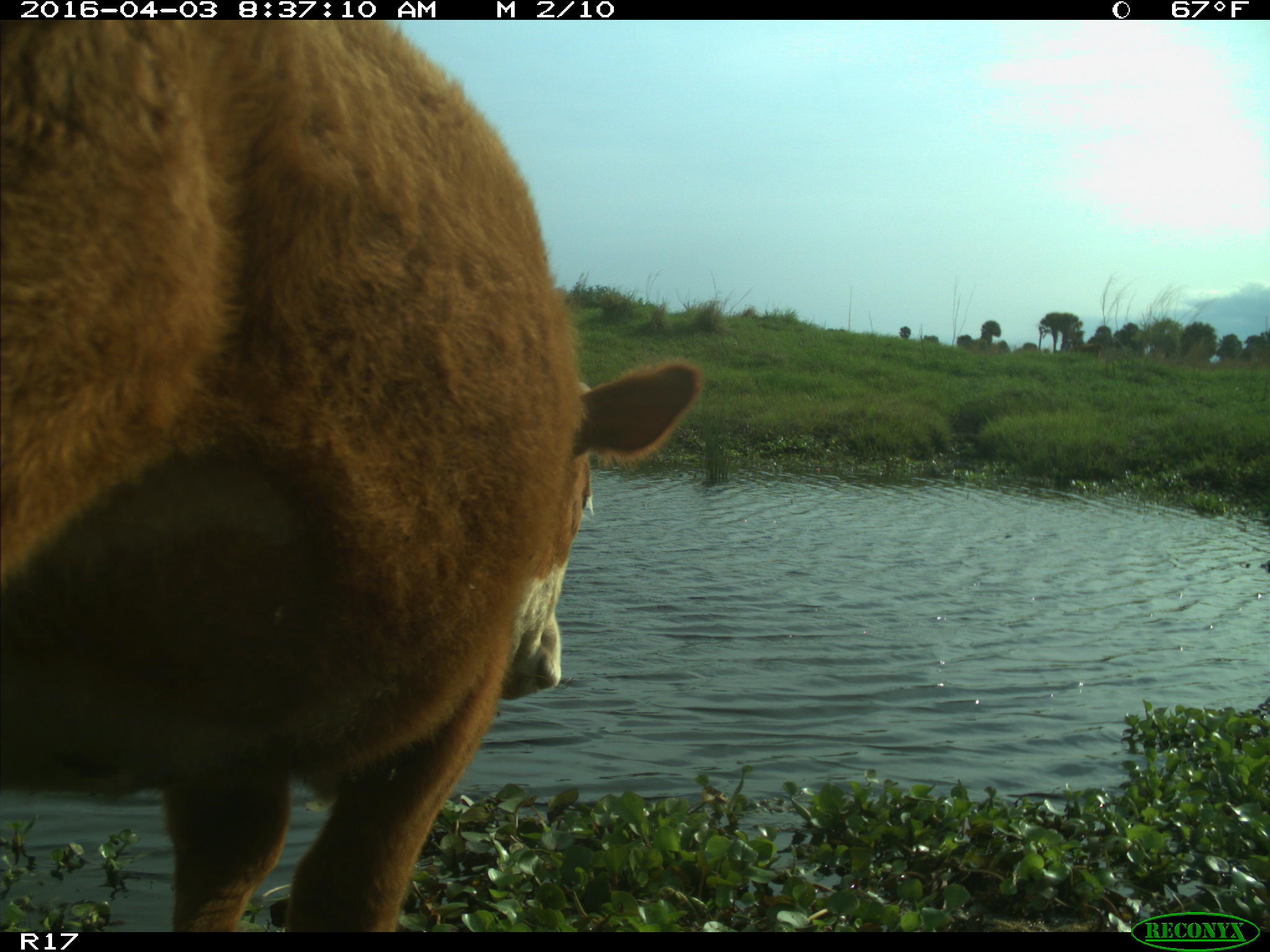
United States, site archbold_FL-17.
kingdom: Animalia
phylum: Chordata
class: Mammalia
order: Artiodactyla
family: Bovidae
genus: Bos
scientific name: Bos taurus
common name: domestic cow